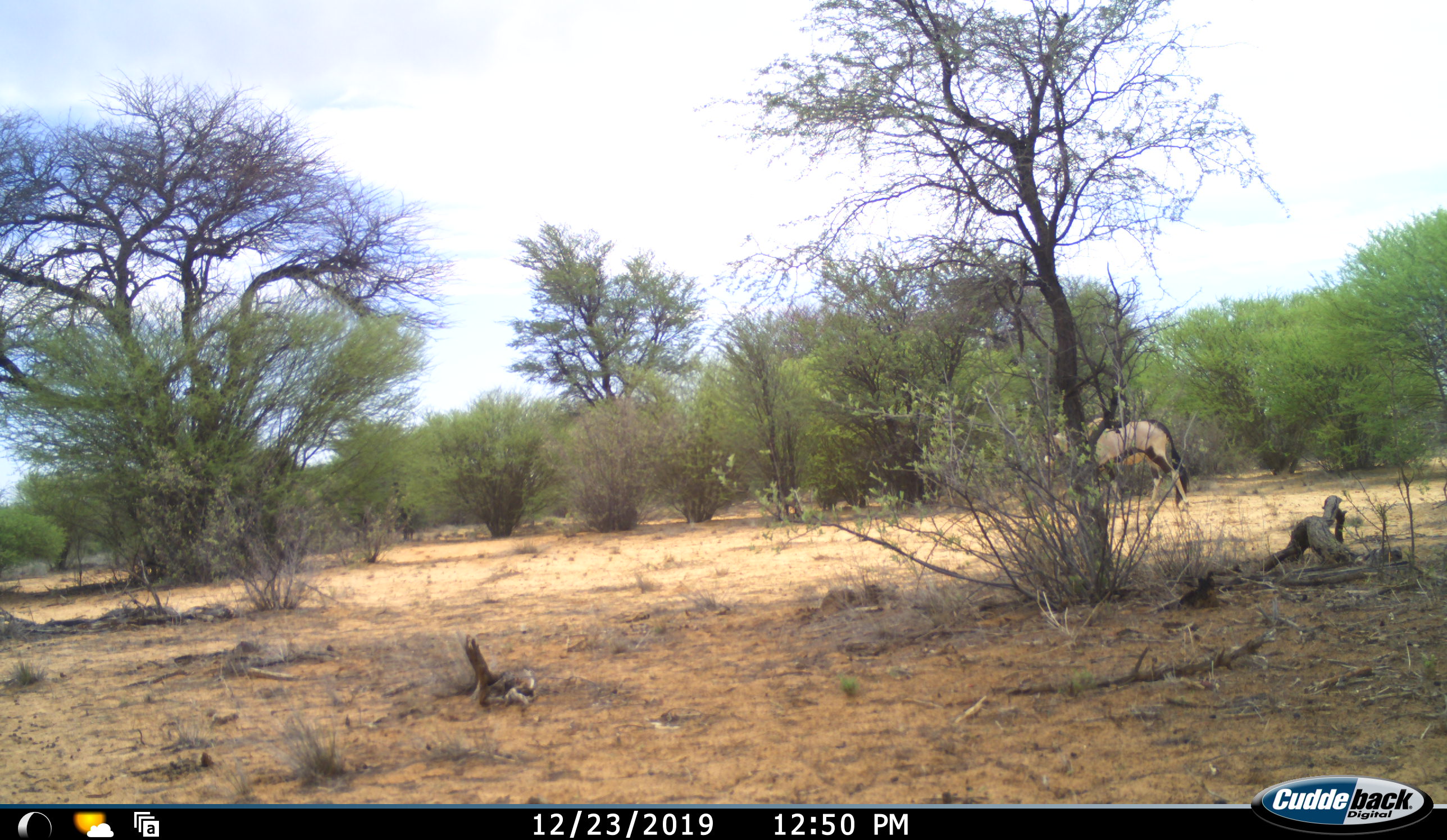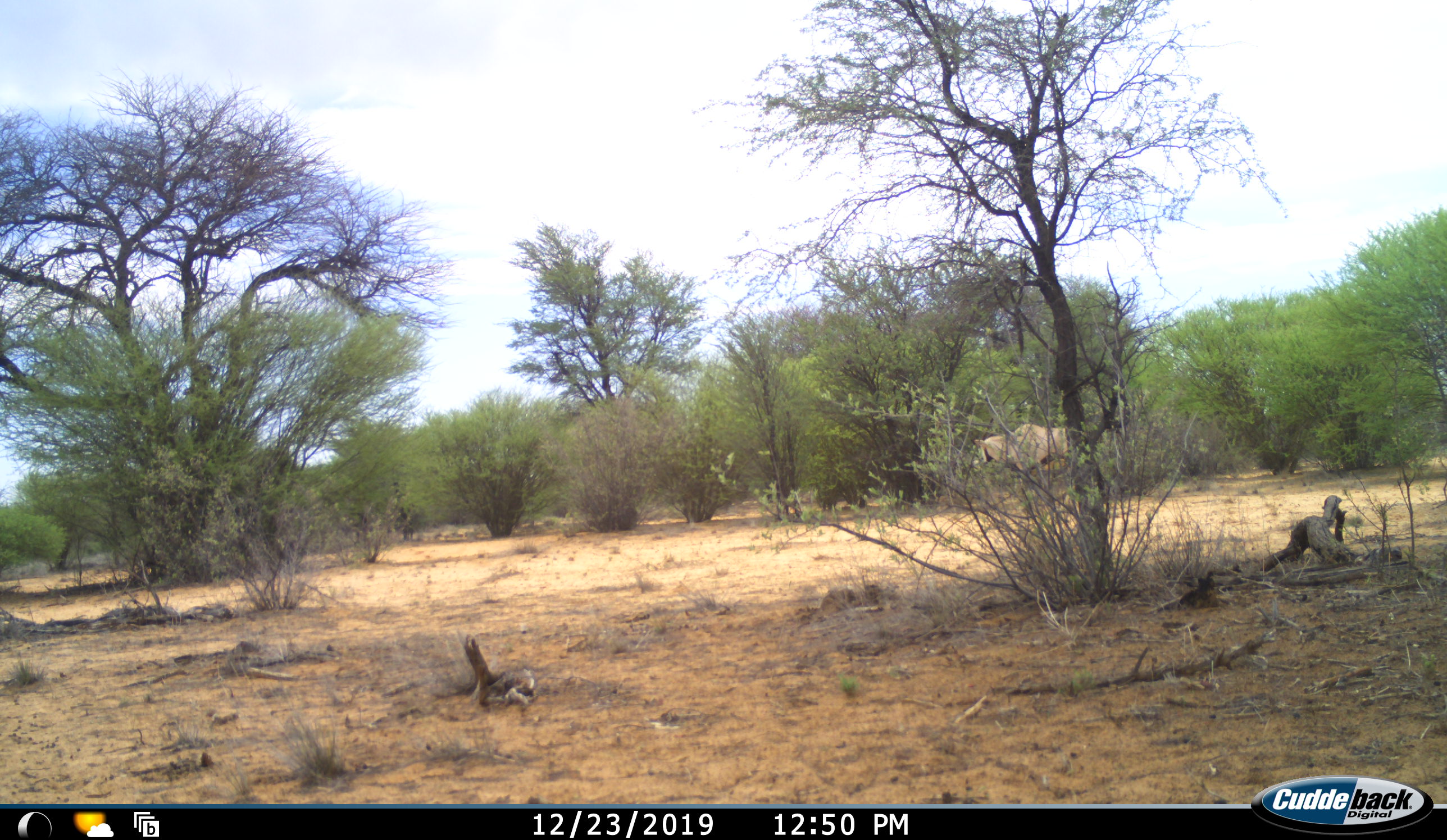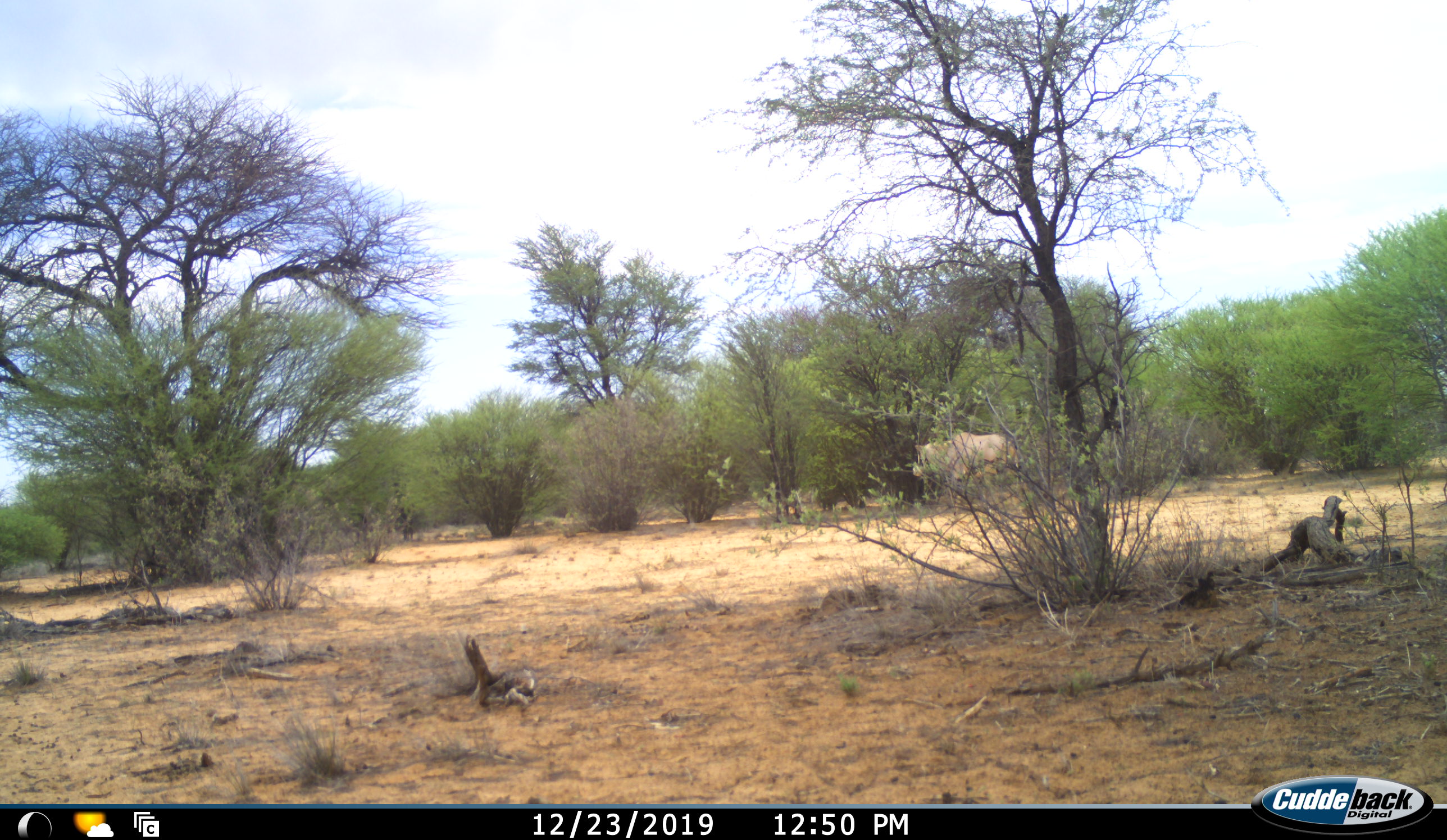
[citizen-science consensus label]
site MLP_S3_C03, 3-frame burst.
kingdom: Animalia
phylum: Chordata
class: Mammalia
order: Artiodactyla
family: Bovidae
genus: Oryx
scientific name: Oryx gazella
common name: gemsbok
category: oryx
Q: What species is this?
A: Oryx (gemsbok) (Oryx gazella).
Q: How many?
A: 1.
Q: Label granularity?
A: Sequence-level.